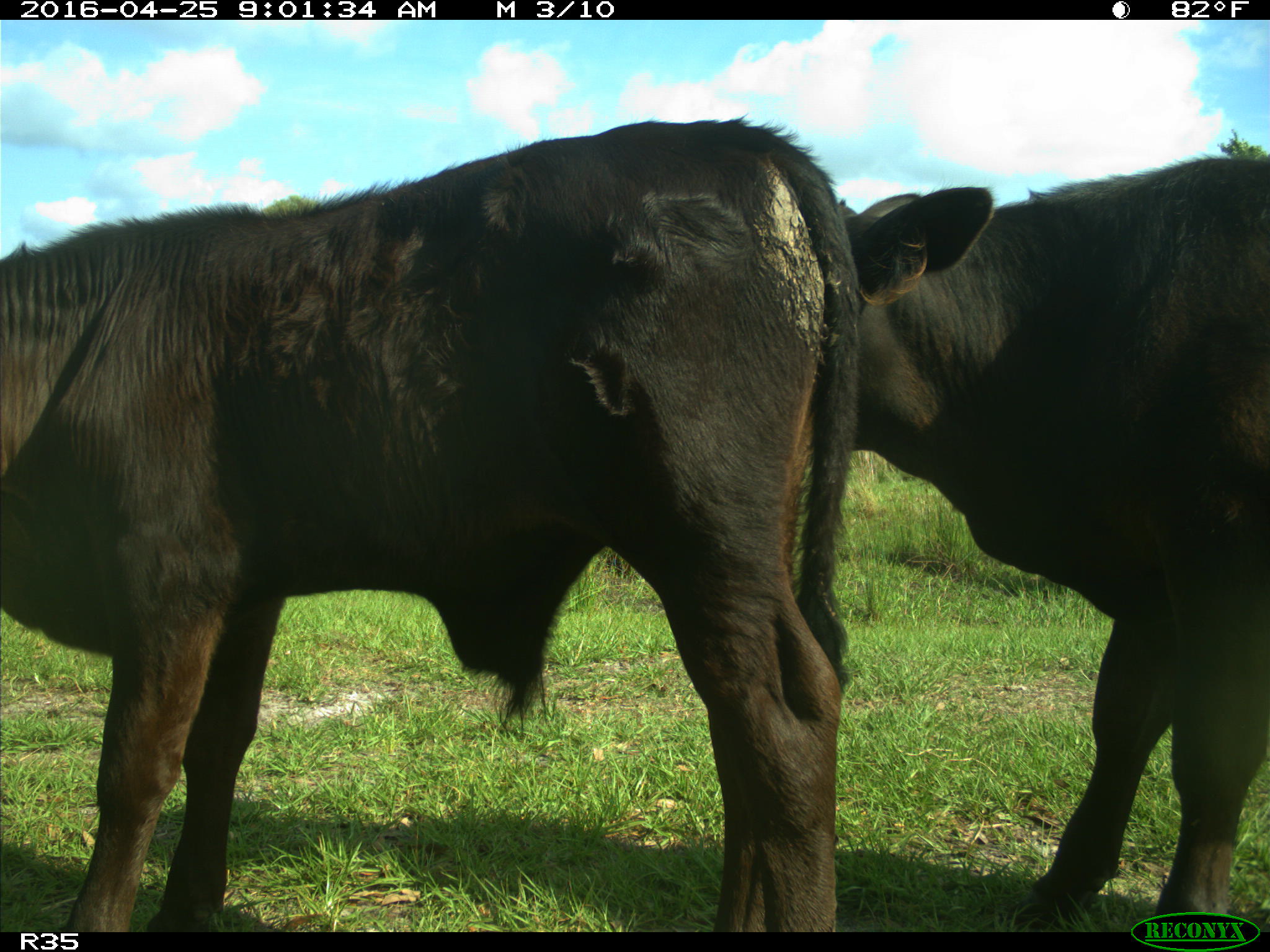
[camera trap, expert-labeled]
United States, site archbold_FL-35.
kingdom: Animalia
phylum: Chordata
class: Mammalia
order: Artiodactyla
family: Bovidae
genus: Bos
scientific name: Bos taurus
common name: domestic cow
Bos taurus (domestic cow).